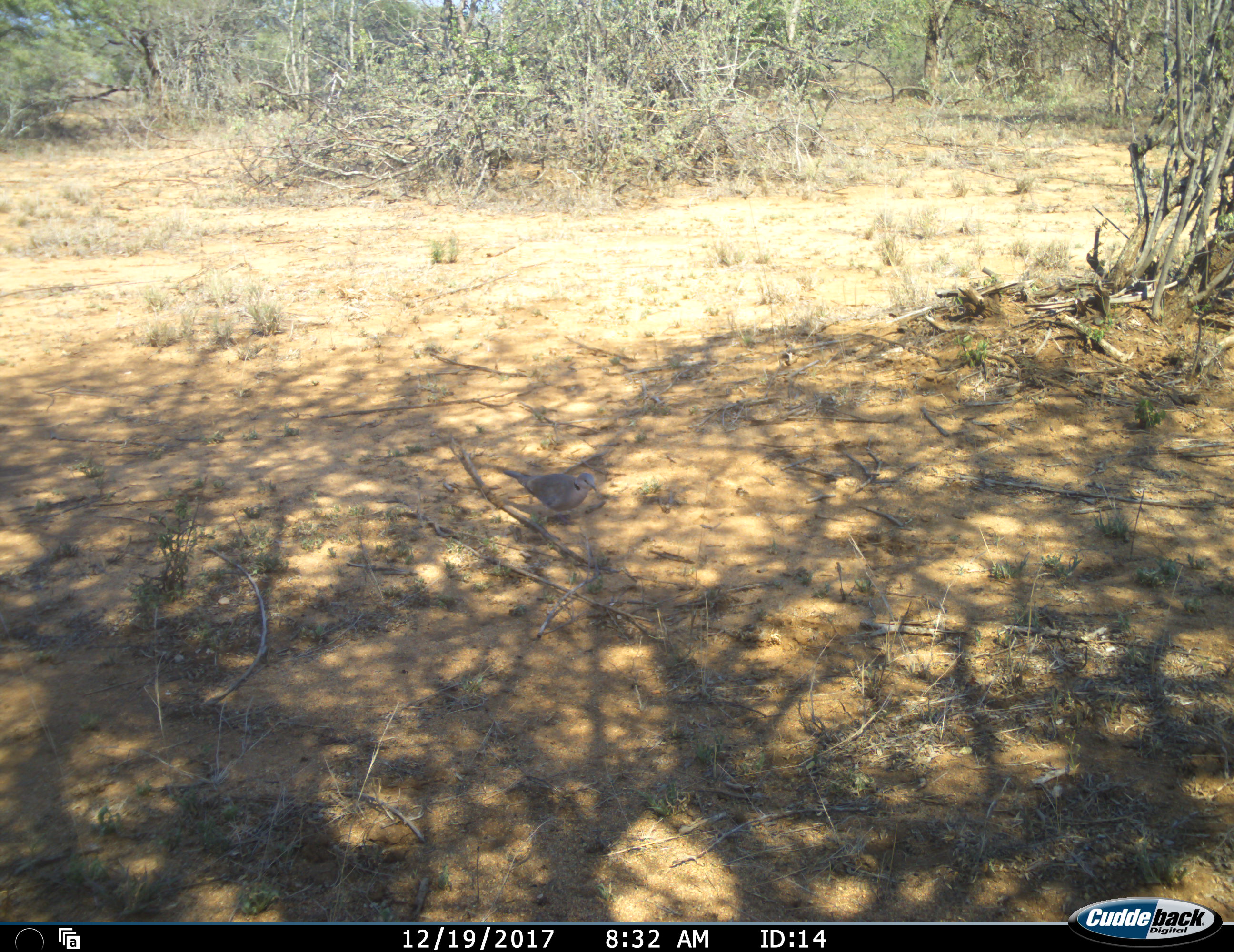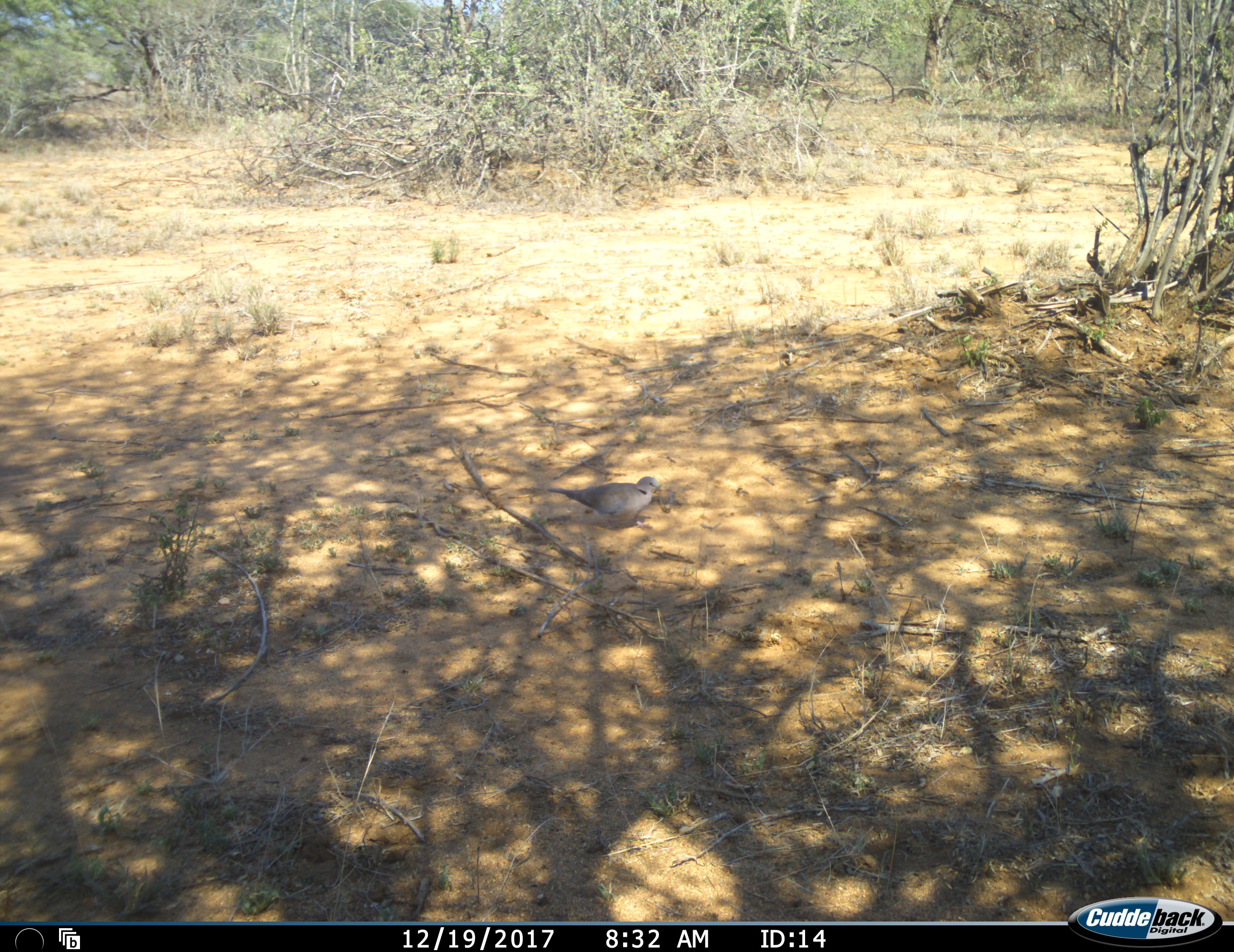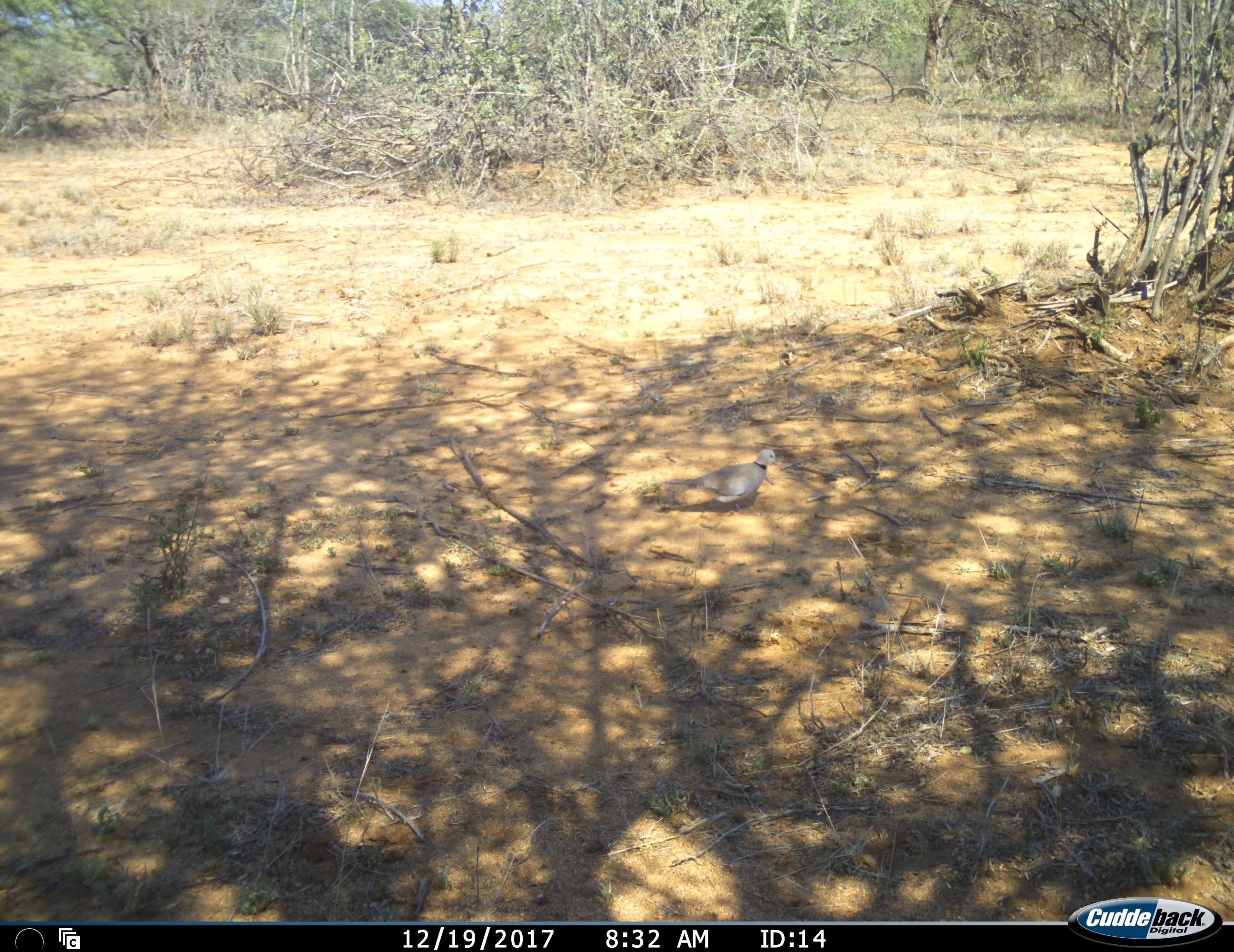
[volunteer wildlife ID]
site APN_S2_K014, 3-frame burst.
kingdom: Animalia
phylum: Chordata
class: Aves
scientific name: Aves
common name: bird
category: birdother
Birdother (bird) (Aves), count 1. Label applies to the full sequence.